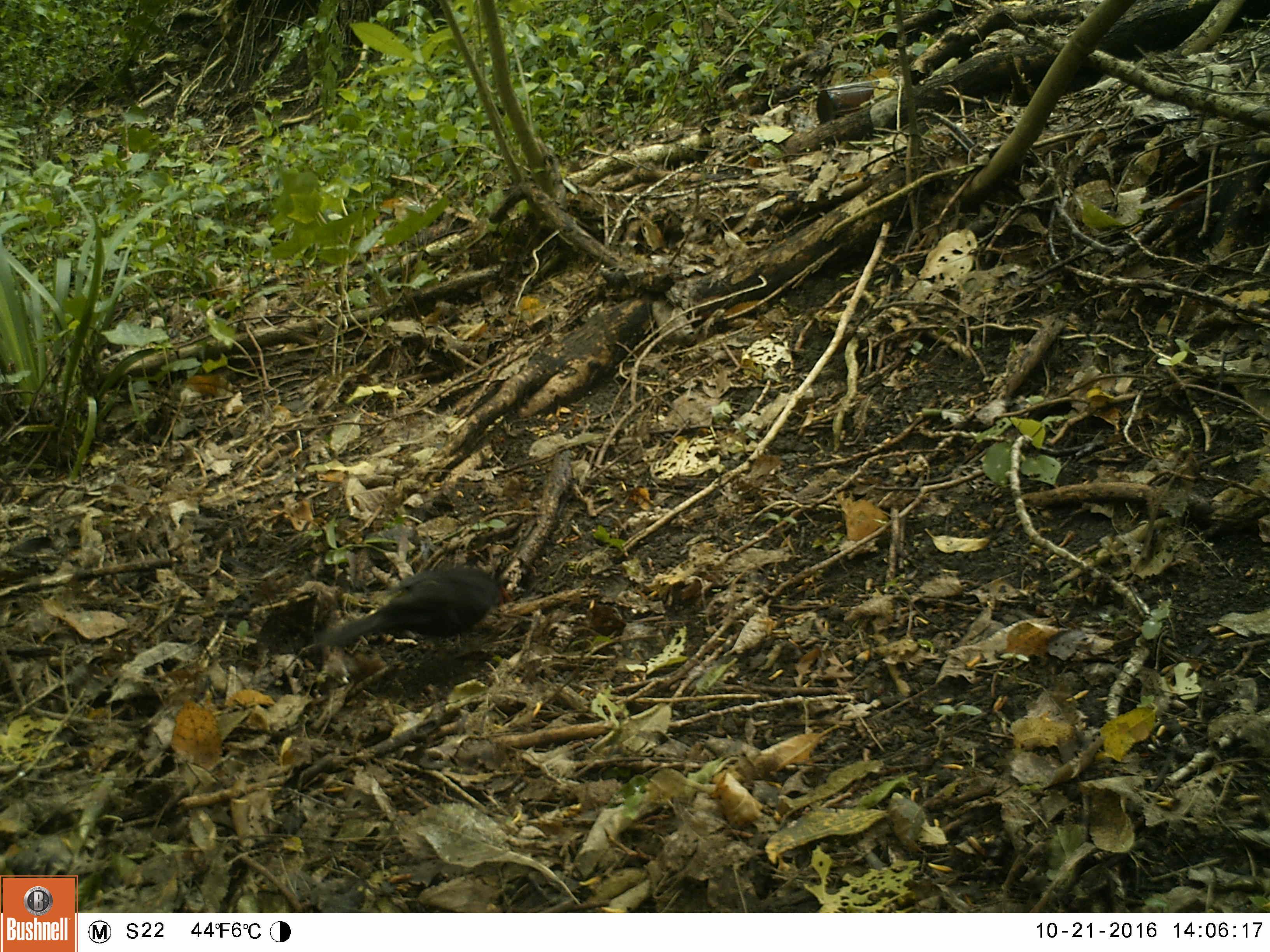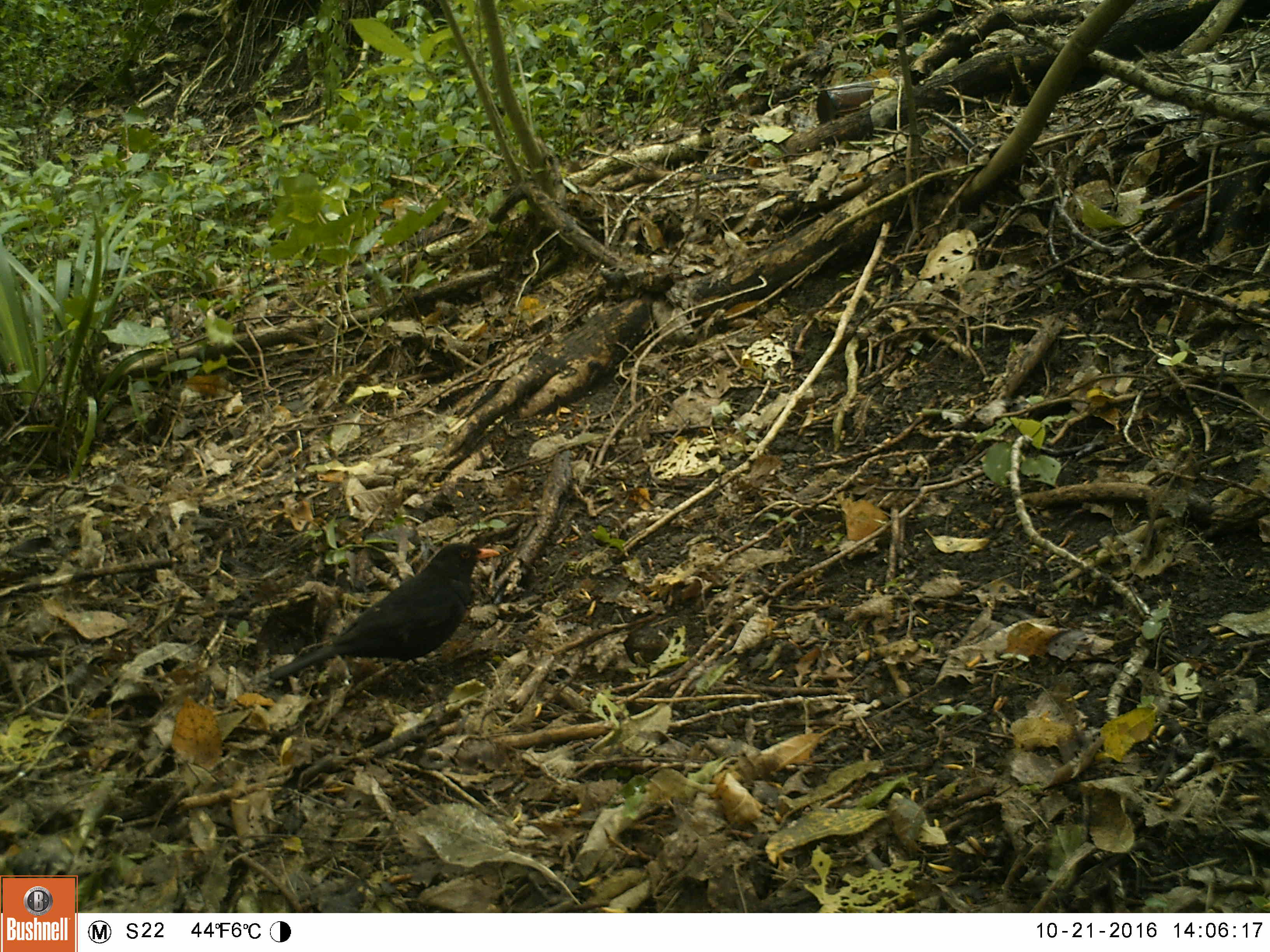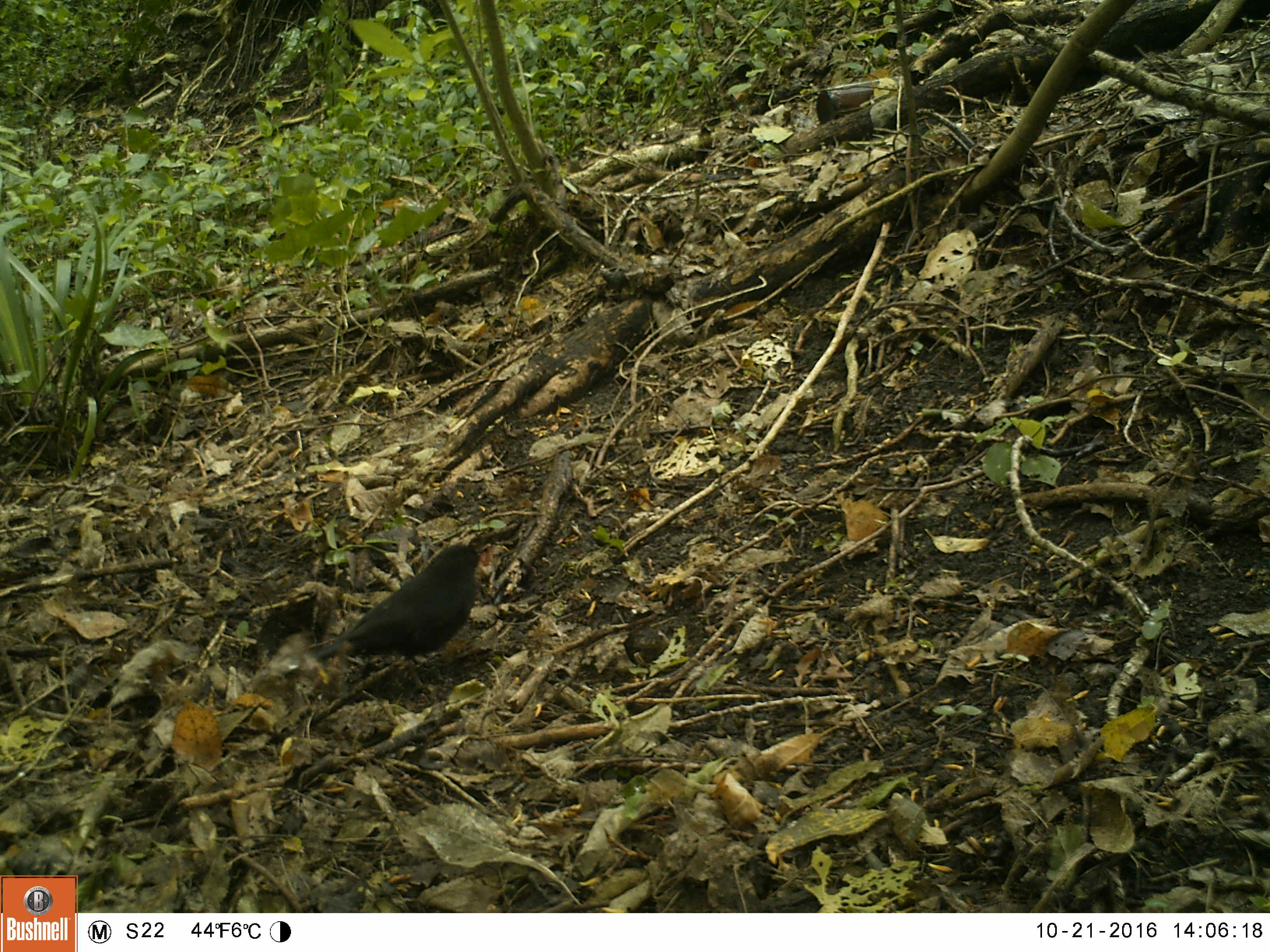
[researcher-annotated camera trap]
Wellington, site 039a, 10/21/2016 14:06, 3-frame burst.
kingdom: Animalia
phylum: Chordata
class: Aves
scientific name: Aves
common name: bird